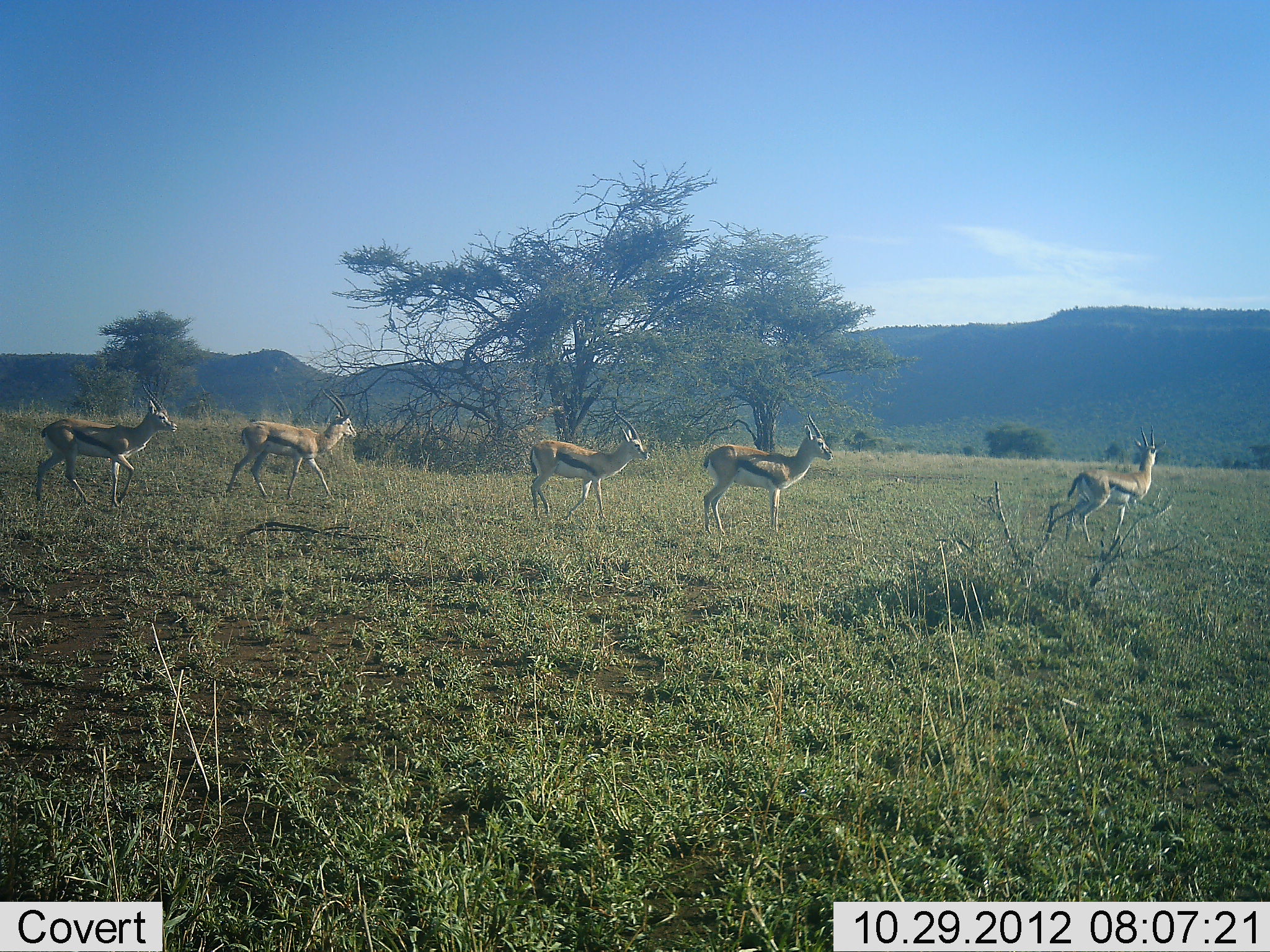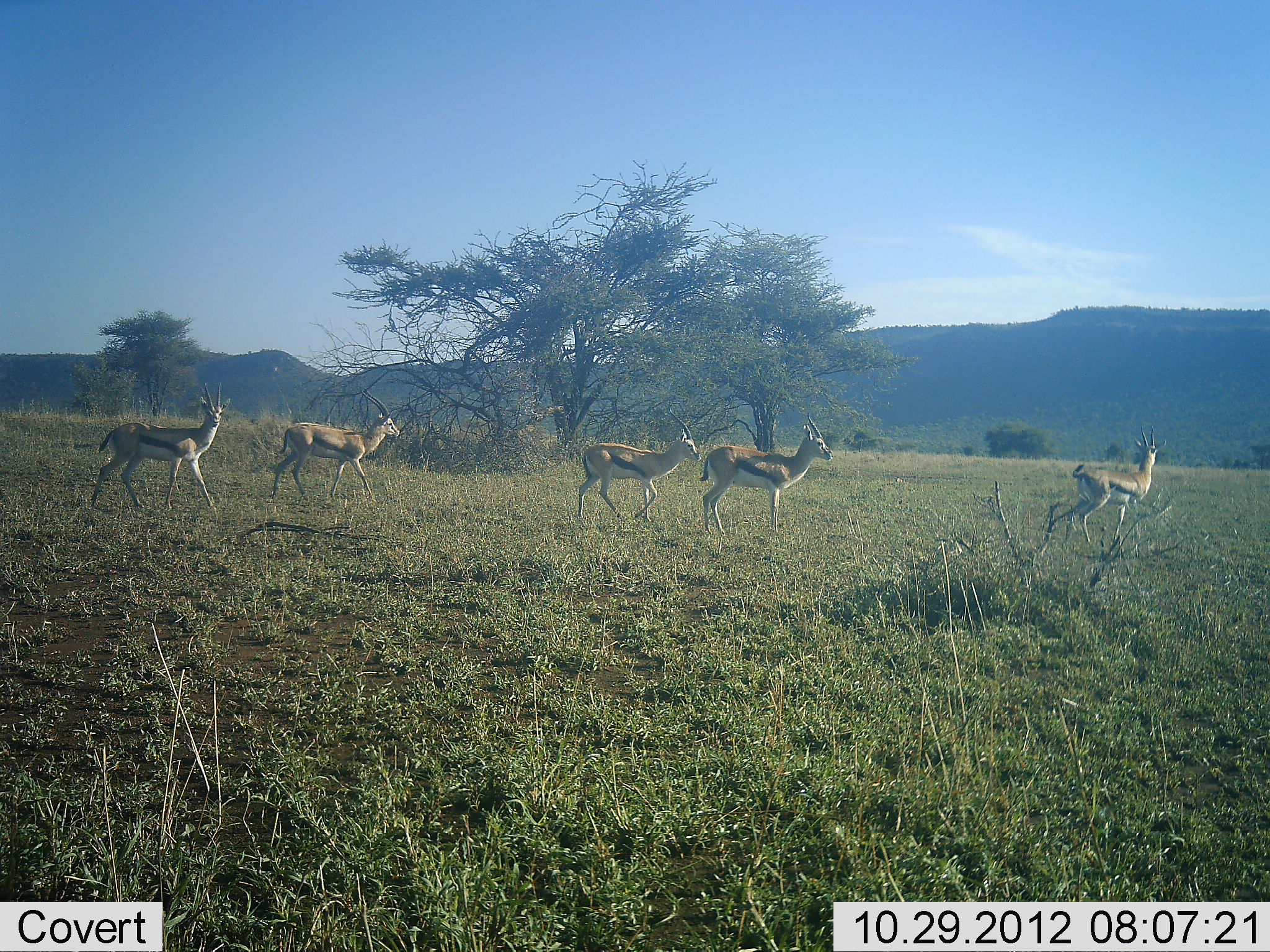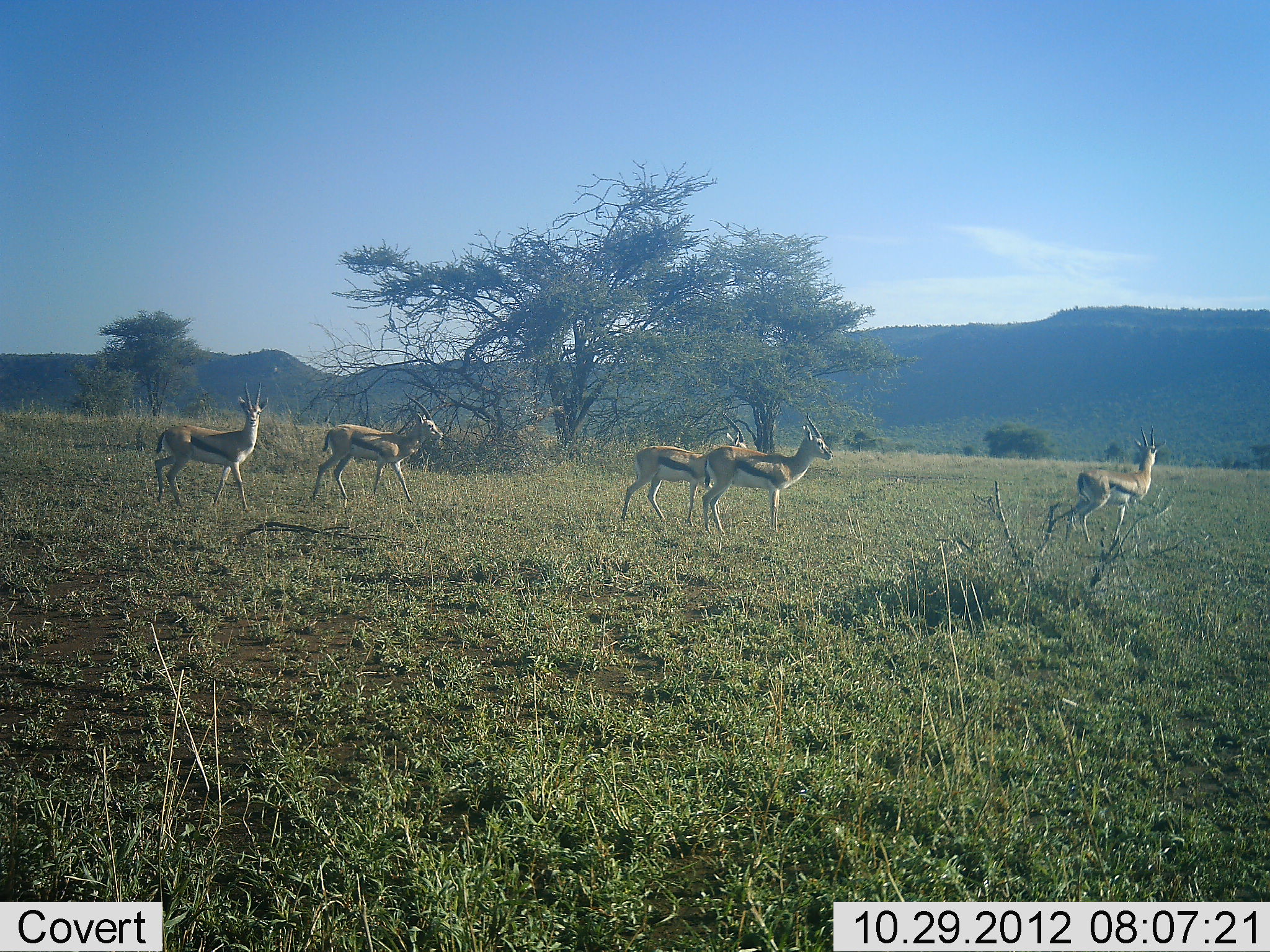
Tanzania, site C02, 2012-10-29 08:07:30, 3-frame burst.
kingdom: Animalia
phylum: Chordata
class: Mammalia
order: Artiodactyla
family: Bovidae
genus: Eudorcas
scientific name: Eudorcas thomsonii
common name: thomson's gazelle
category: gazellethomsons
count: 5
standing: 40%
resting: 0%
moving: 100%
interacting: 0%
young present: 0%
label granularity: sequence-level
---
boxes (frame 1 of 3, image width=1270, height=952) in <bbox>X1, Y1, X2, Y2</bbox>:
animal: <bbox>35, 384, 177, 510</bbox>; <bbox>703, 414, 834, 536</bbox>; <bbox>227, 389, 357, 501</bbox>; <bbox>529, 411, 651, 523</bbox>; <bbox>1067, 425, 1168, 543</bbox>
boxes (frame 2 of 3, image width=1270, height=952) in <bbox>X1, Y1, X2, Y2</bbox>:
animal: <bbox>89, 382, 231, 512</bbox>; <bbox>702, 413, 833, 537</bbox>; <bbox>576, 407, 702, 522</bbox>; <bbox>272, 390, 399, 504</bbox>; <bbox>1070, 424, 1168, 544</bbox>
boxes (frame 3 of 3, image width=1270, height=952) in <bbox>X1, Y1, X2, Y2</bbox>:
animal: <bbox>702, 412, 834, 534</bbox>; <bbox>155, 381, 269, 515</bbox>; <bbox>313, 388, 443, 503</bbox>; <bbox>619, 412, 747, 525</bbox>; <bbox>1072, 423, 1167, 545</bbox>